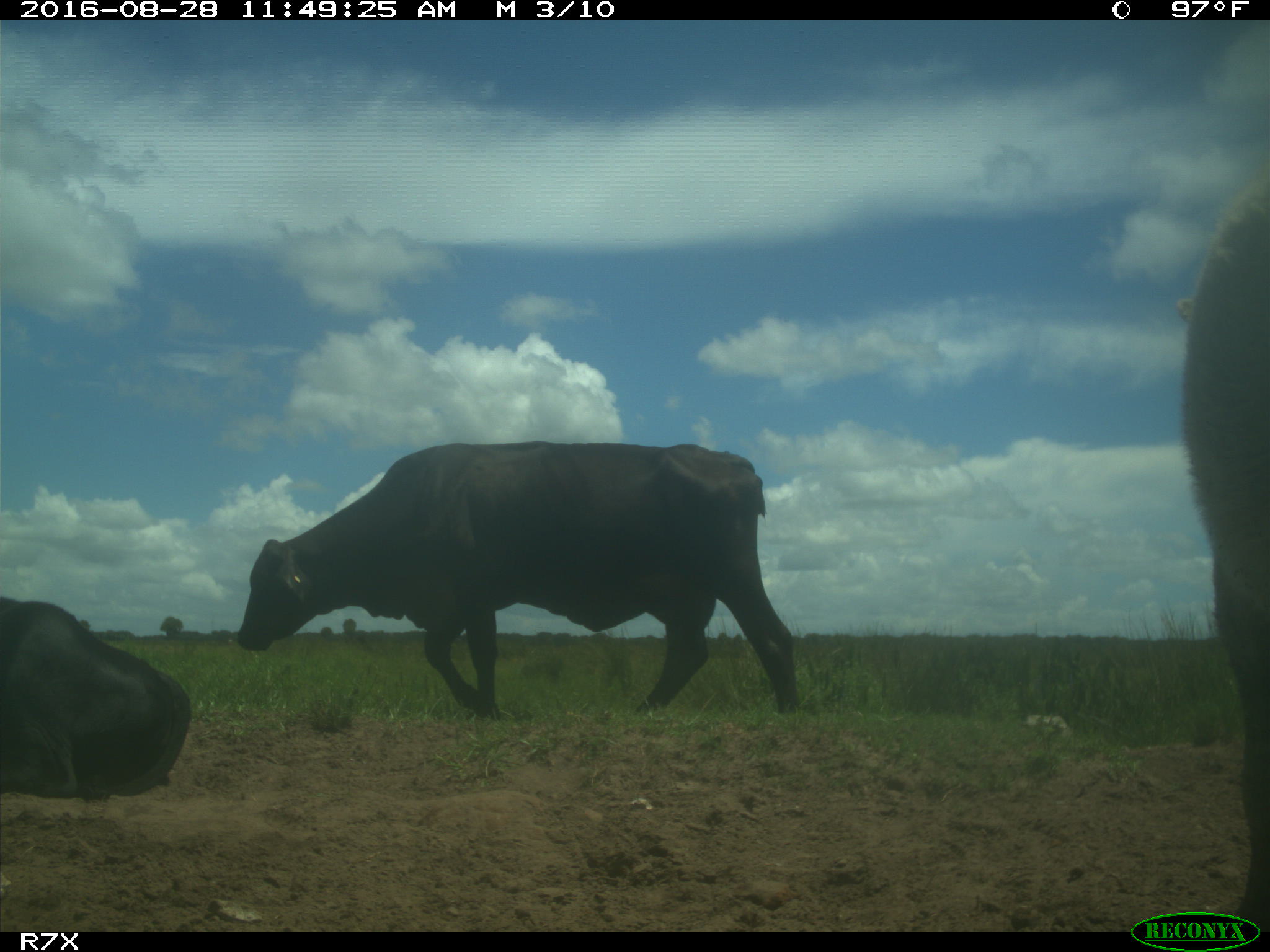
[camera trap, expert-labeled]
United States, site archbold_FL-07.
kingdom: Animalia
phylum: Chordata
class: Mammalia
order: Artiodactyla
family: Bovidae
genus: Bos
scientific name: Bos taurus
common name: domestic cow